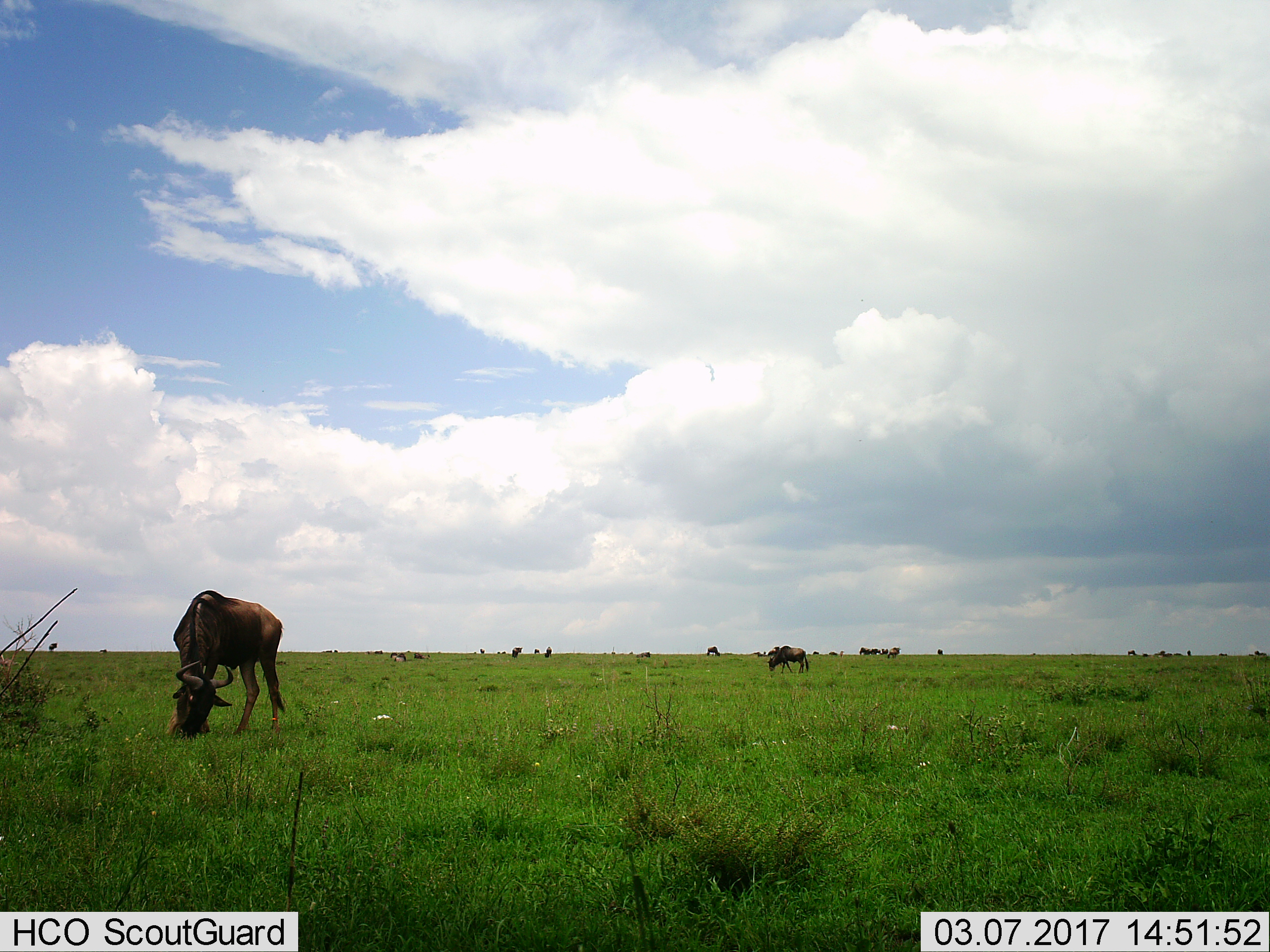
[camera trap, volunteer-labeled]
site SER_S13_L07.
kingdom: Animalia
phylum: Chordata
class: Mammalia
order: Artiodactyla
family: Bovidae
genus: Connochaetes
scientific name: Connochaetes taurinus taurinus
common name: blue wildebeest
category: wildebeestblue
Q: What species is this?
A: Wildebeestblue (blue wildebeest) (Connochaetes taurinus taurinus).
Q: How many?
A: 11-50.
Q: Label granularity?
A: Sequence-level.